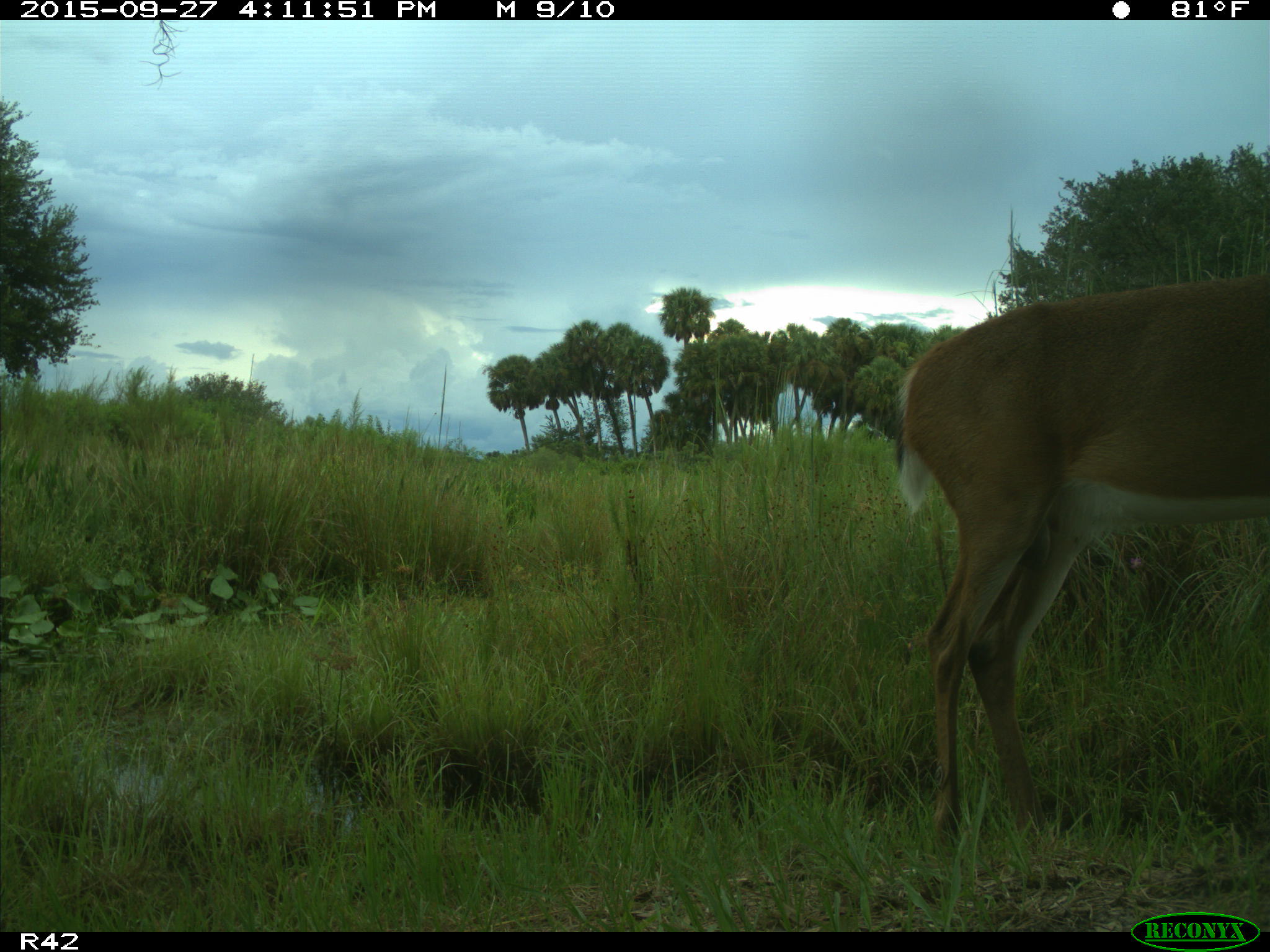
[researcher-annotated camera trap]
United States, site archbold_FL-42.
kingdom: Animalia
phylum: Chordata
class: Mammalia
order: Artiodactyla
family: Cervidae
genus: Odocoileus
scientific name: Odocoileus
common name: deer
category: unidentified deer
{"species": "unidentified deer (deer) (Odocoileus)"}